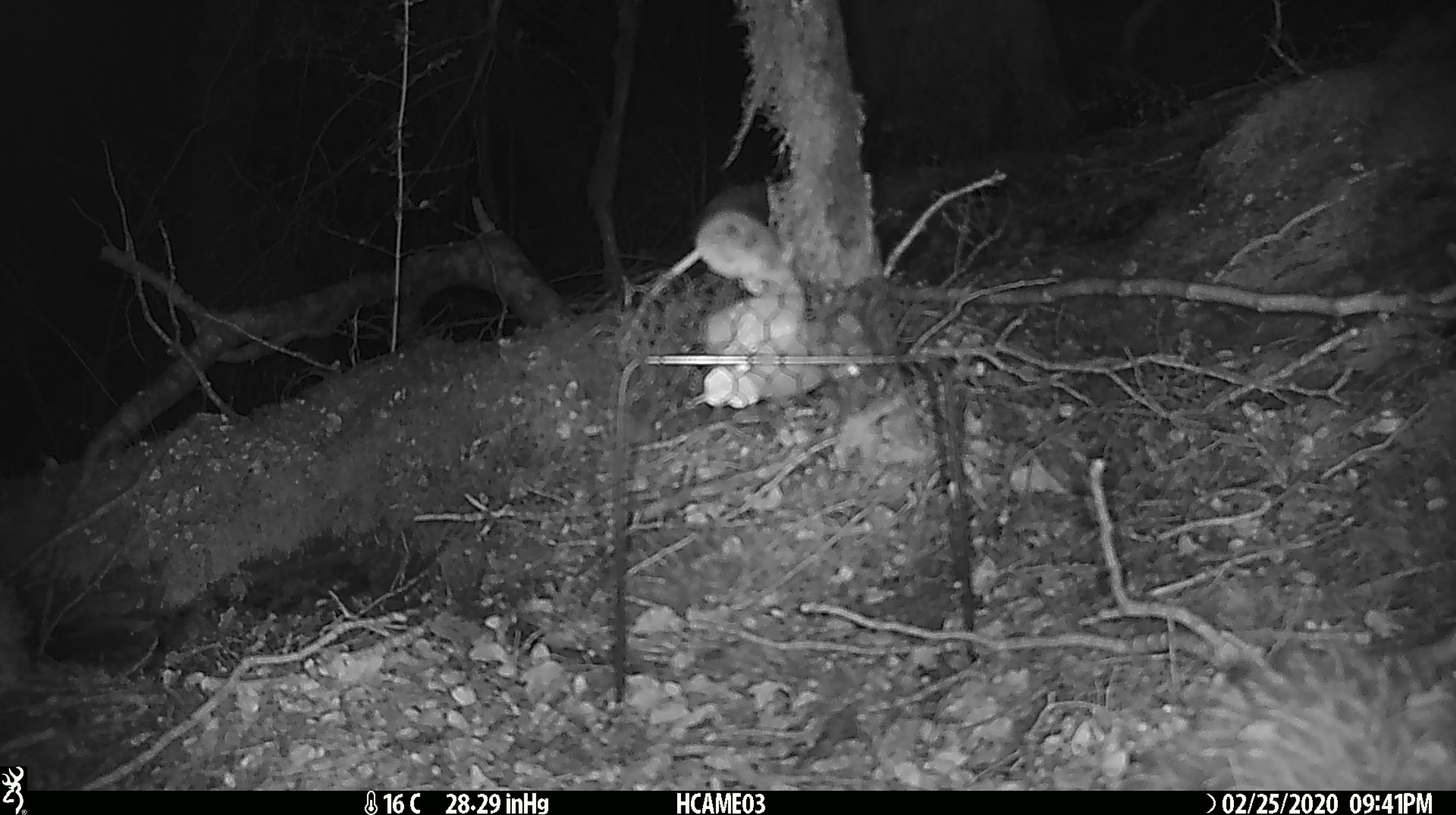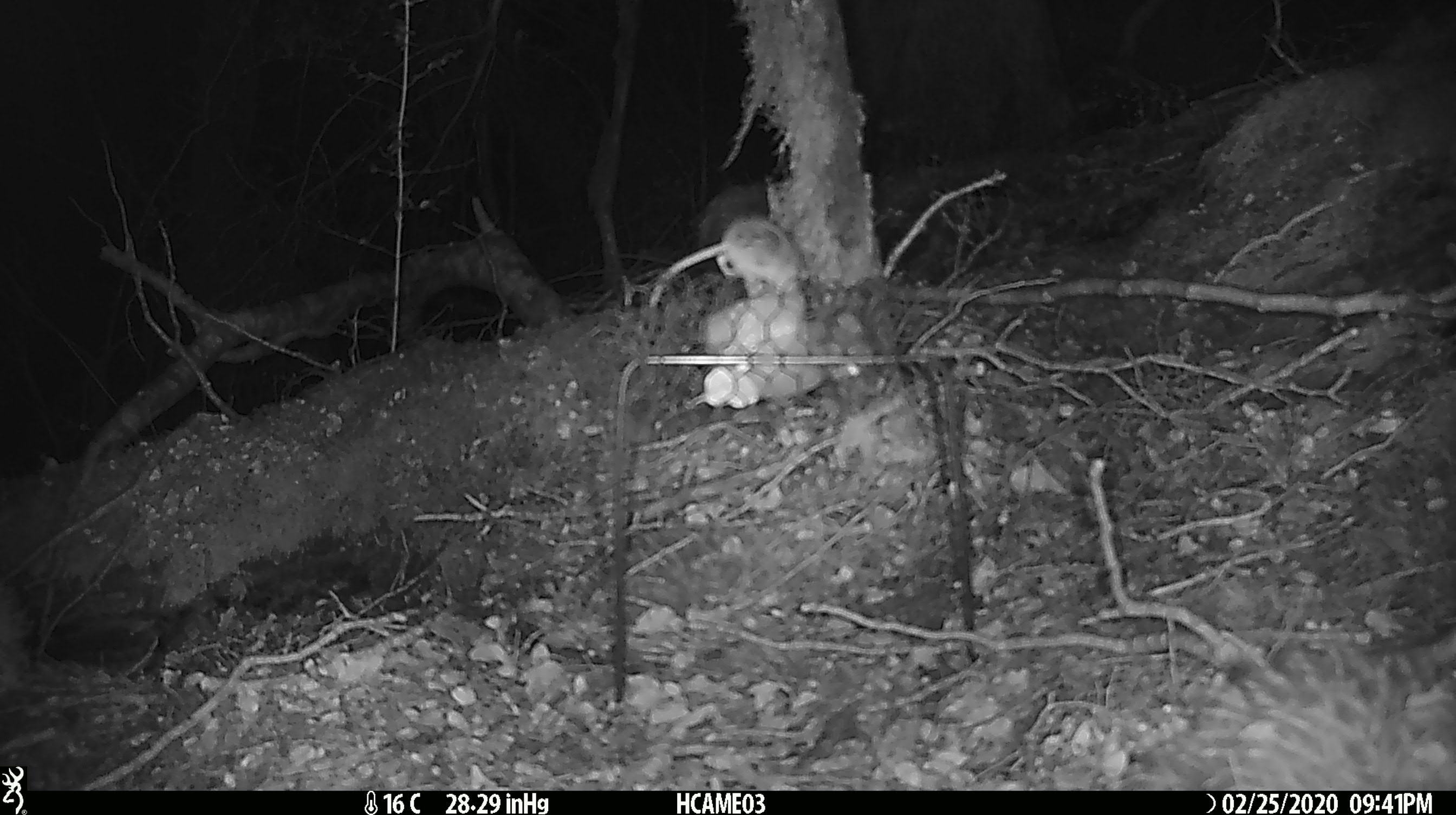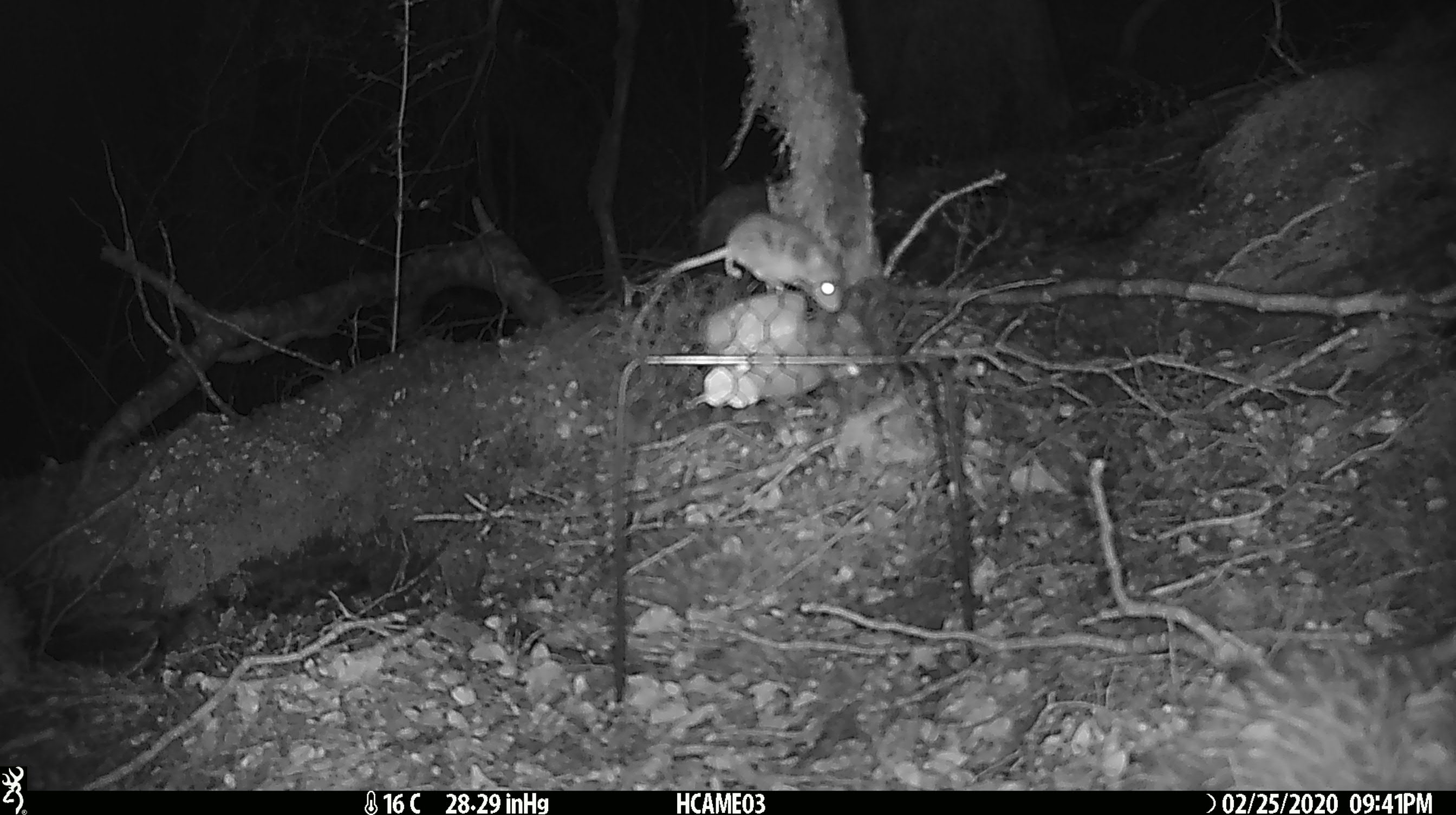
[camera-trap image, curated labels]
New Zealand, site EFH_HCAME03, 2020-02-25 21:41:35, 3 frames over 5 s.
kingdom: Animalia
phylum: Chordata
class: Mammalia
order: Rodentia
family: Muridae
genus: Mus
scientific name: Mus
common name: mouse